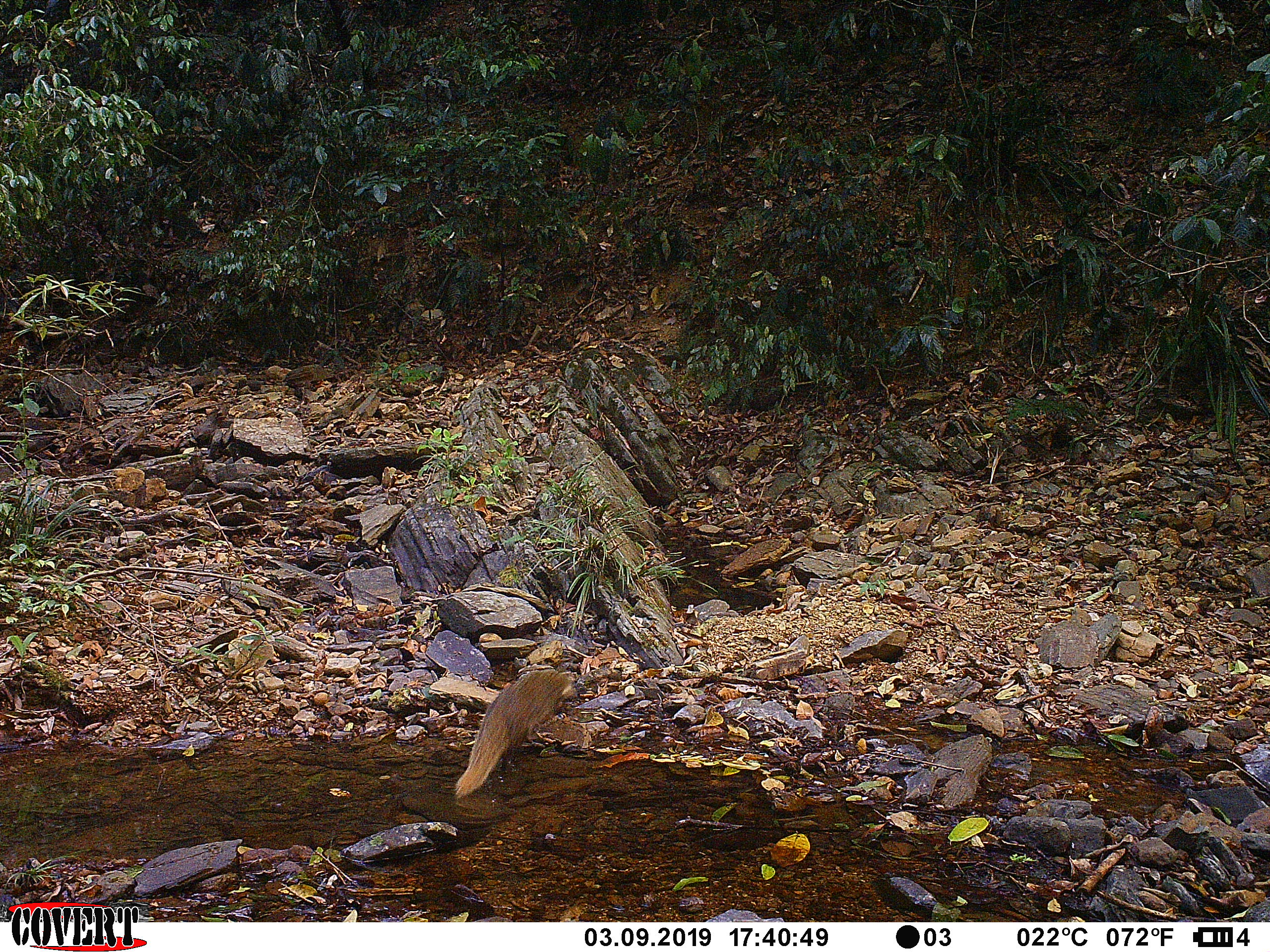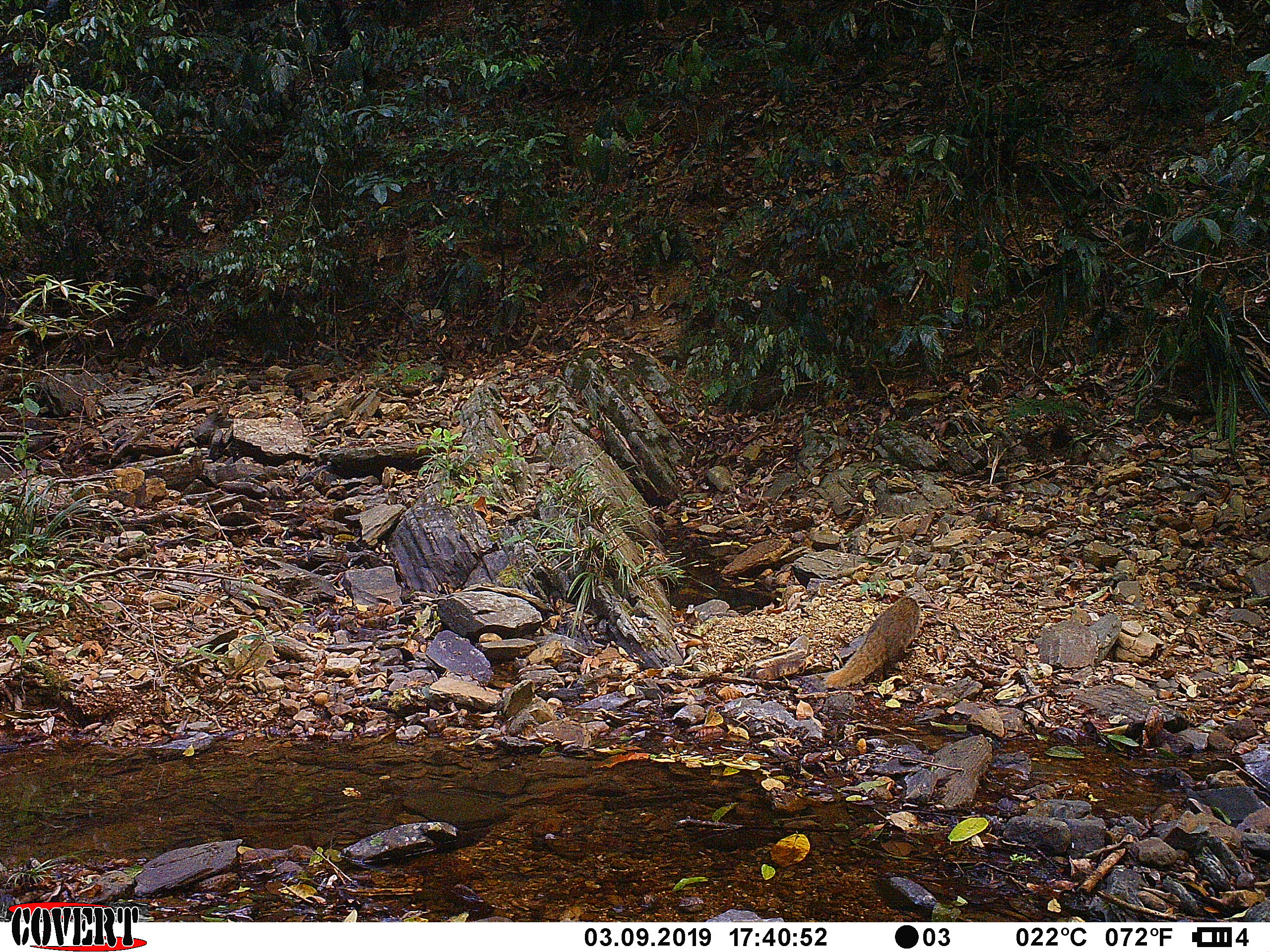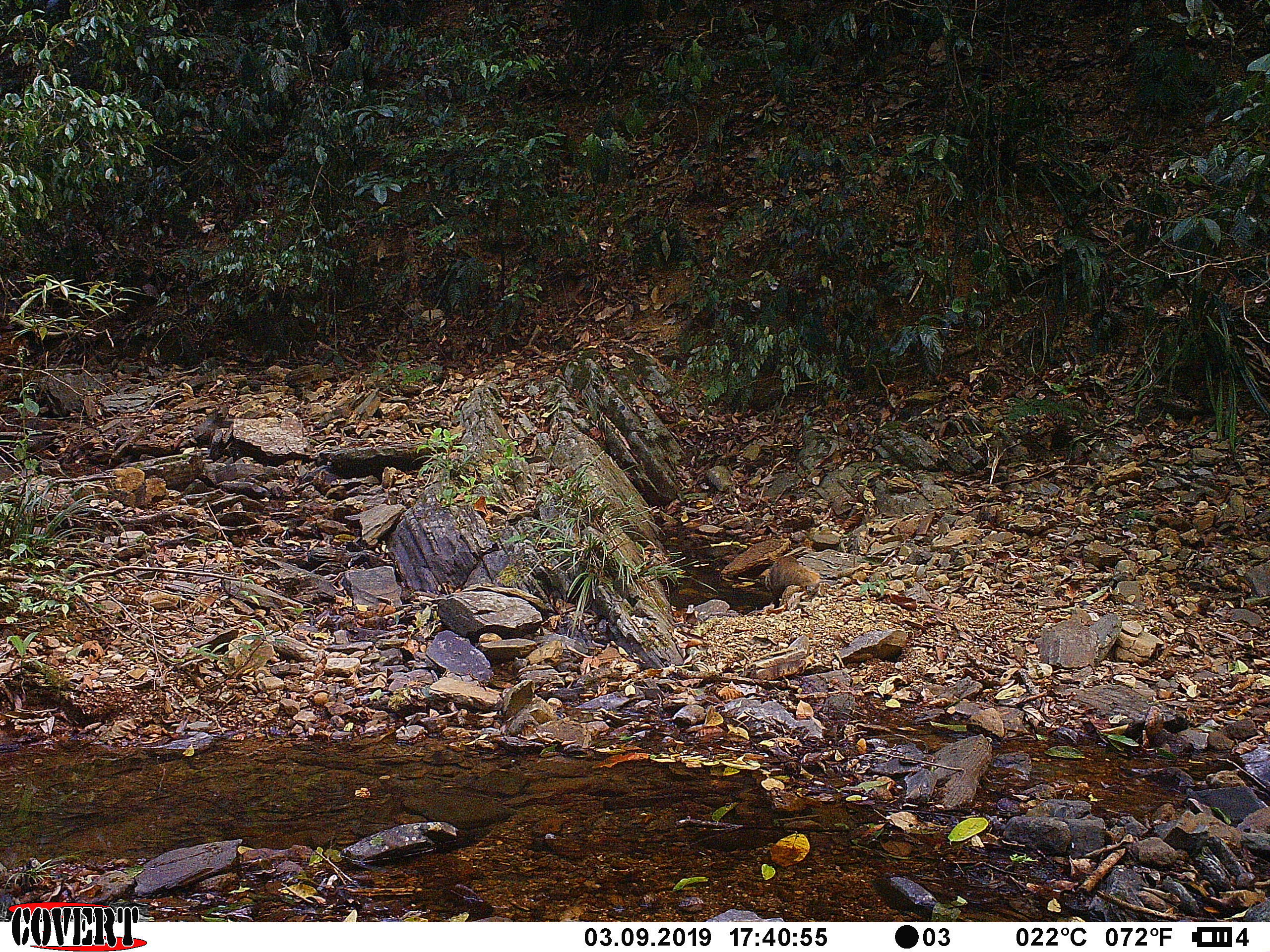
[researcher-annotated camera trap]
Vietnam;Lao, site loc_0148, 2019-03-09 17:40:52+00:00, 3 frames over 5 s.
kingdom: Animalia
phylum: Chordata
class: Mammalia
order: Carnivora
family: Herpestidae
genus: Urva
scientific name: Urva urva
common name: crab-eating mongoose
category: crab eating mongoose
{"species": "crab eating mongoose (crab-eating mongoose) (Urva urva)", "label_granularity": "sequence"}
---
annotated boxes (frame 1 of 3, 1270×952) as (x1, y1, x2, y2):
crab eating mongoose: (454, 668, 575, 799)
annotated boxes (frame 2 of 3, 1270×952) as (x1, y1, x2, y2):
crab eating mongoose: (823, 598, 921, 689)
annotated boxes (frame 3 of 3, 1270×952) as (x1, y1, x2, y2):
crab eating mongoose: (764, 555, 820, 602)